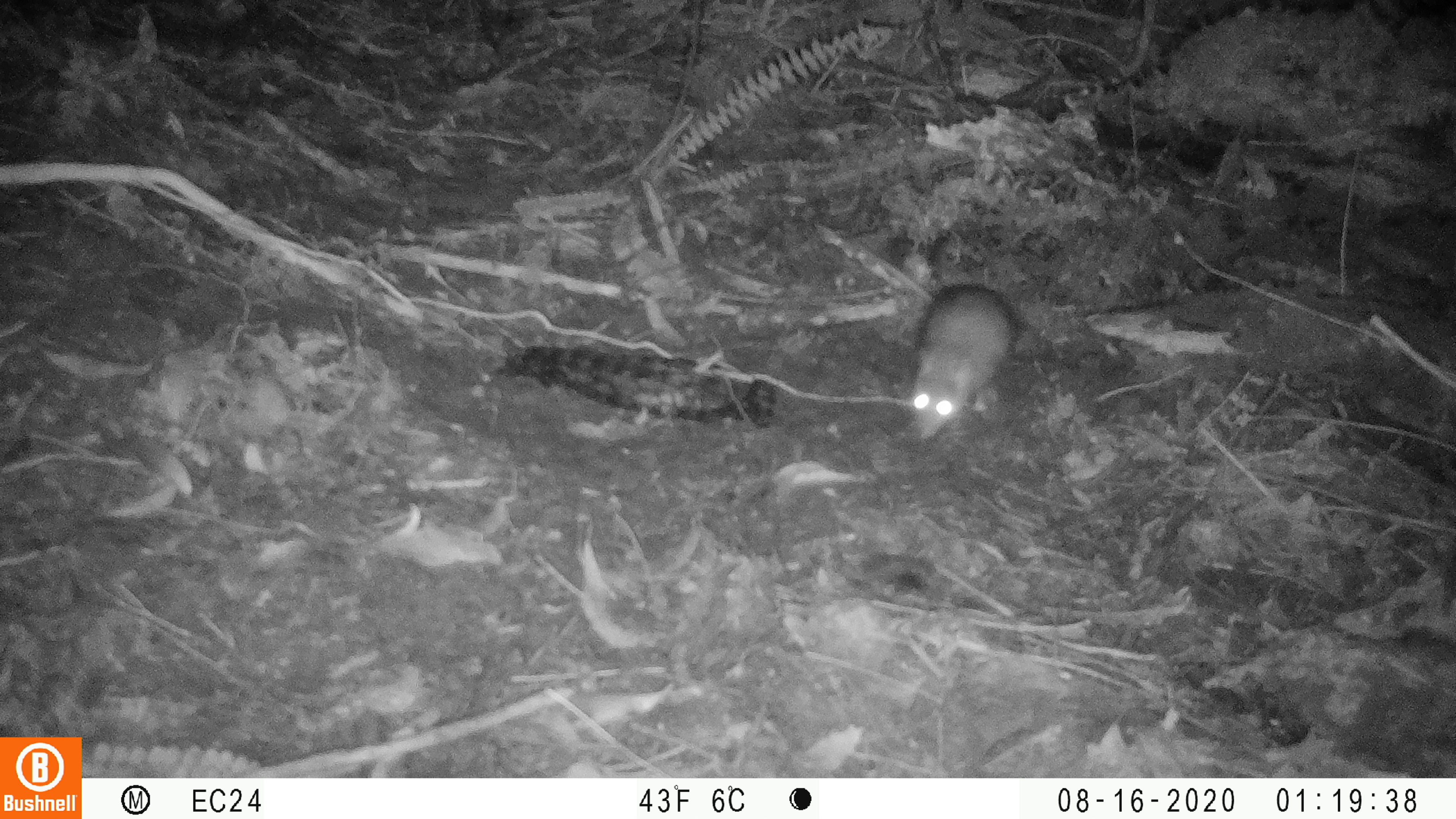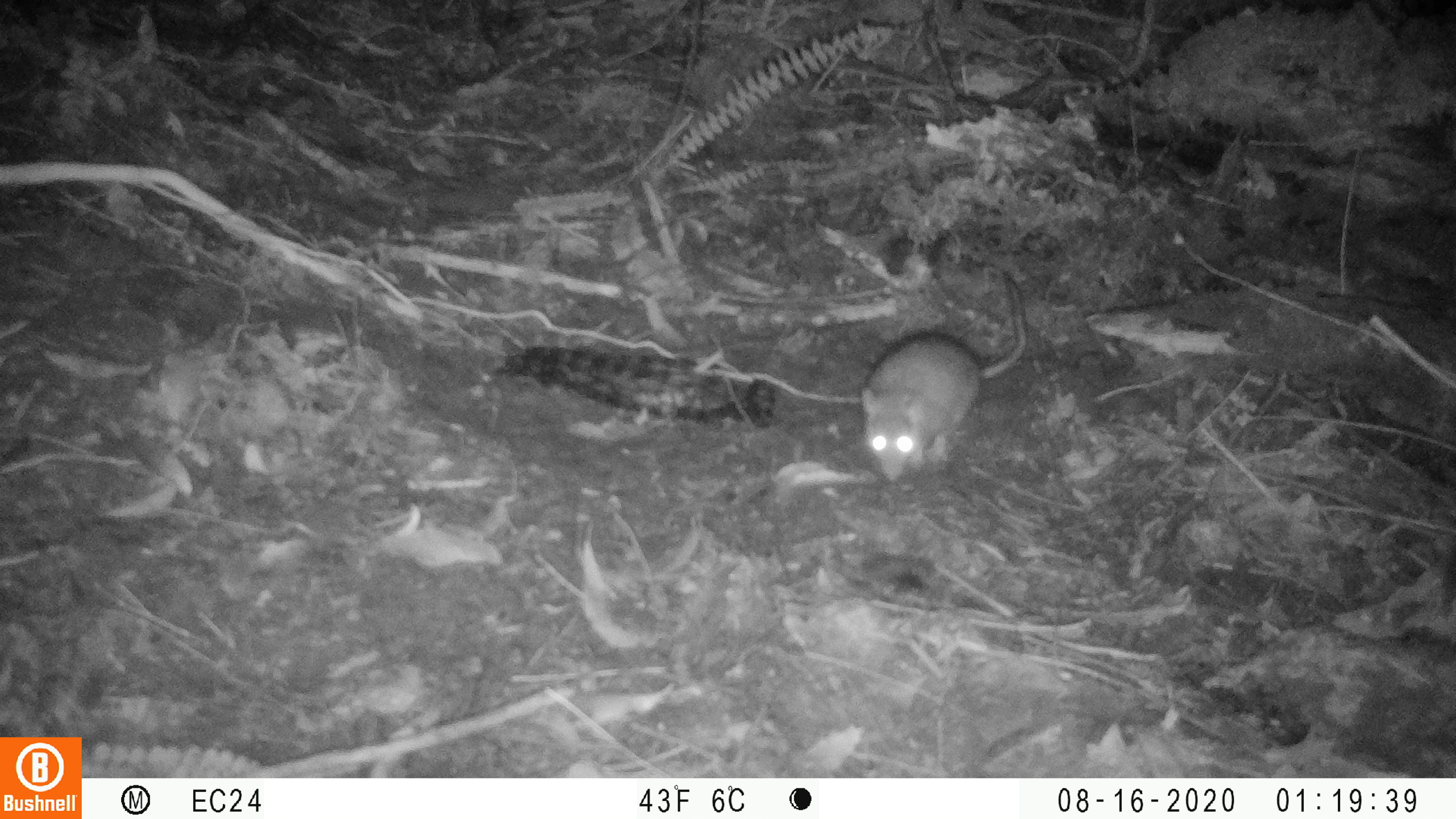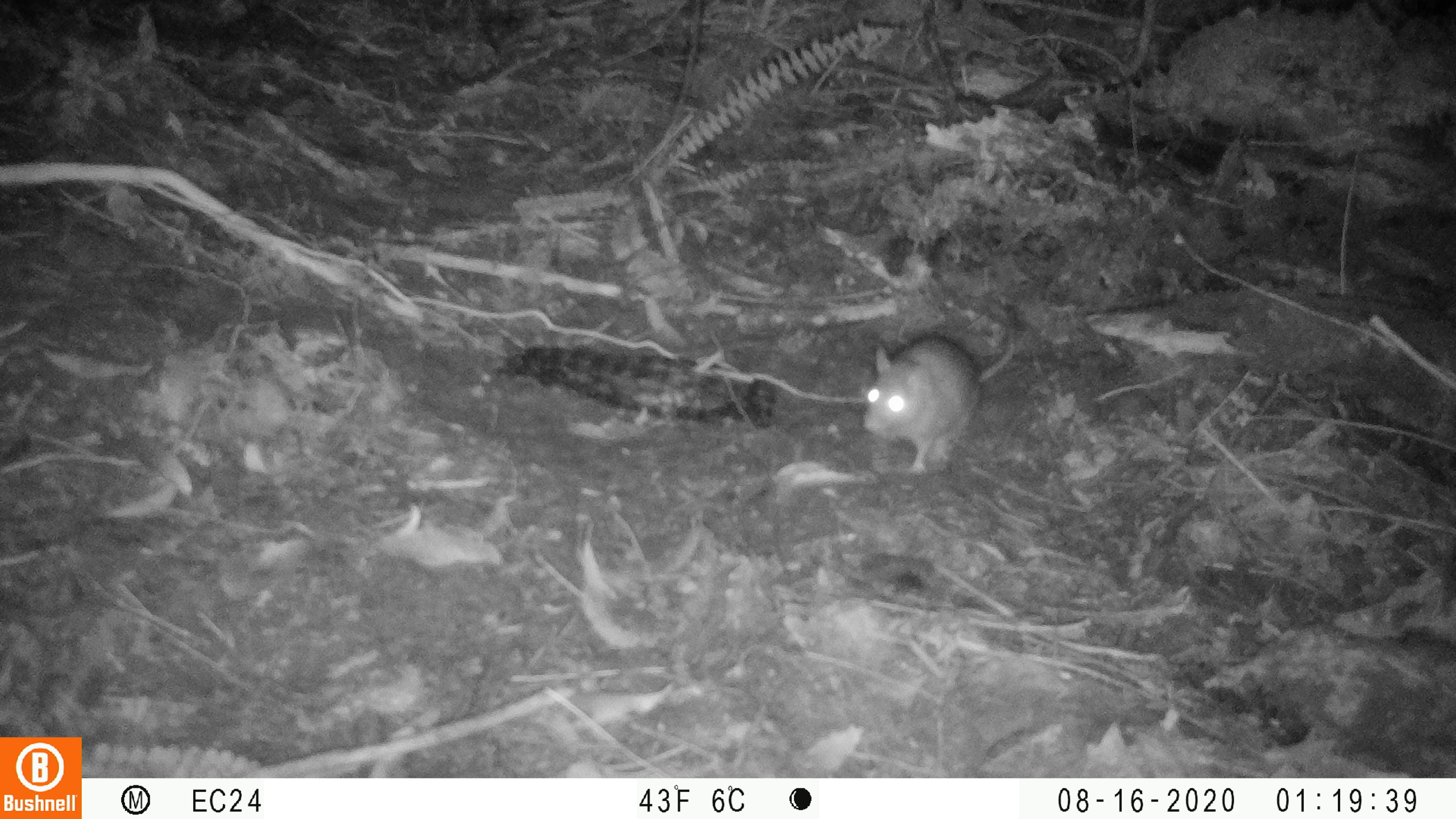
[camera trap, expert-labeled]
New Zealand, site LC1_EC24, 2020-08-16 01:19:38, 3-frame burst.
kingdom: Animalia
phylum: Chordata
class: Mammalia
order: Rodentia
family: Muridae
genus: Rattus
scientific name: Rattus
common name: rat